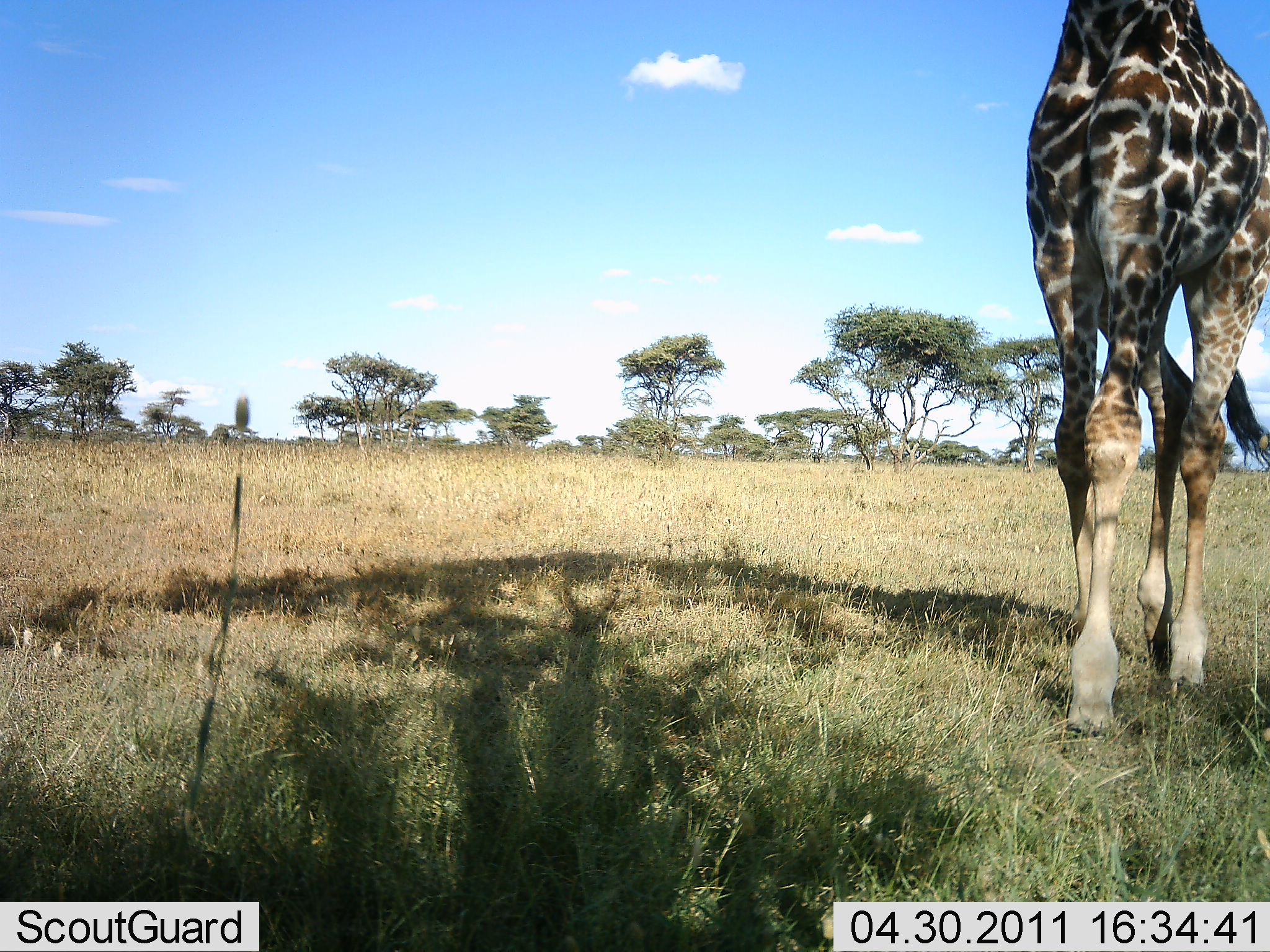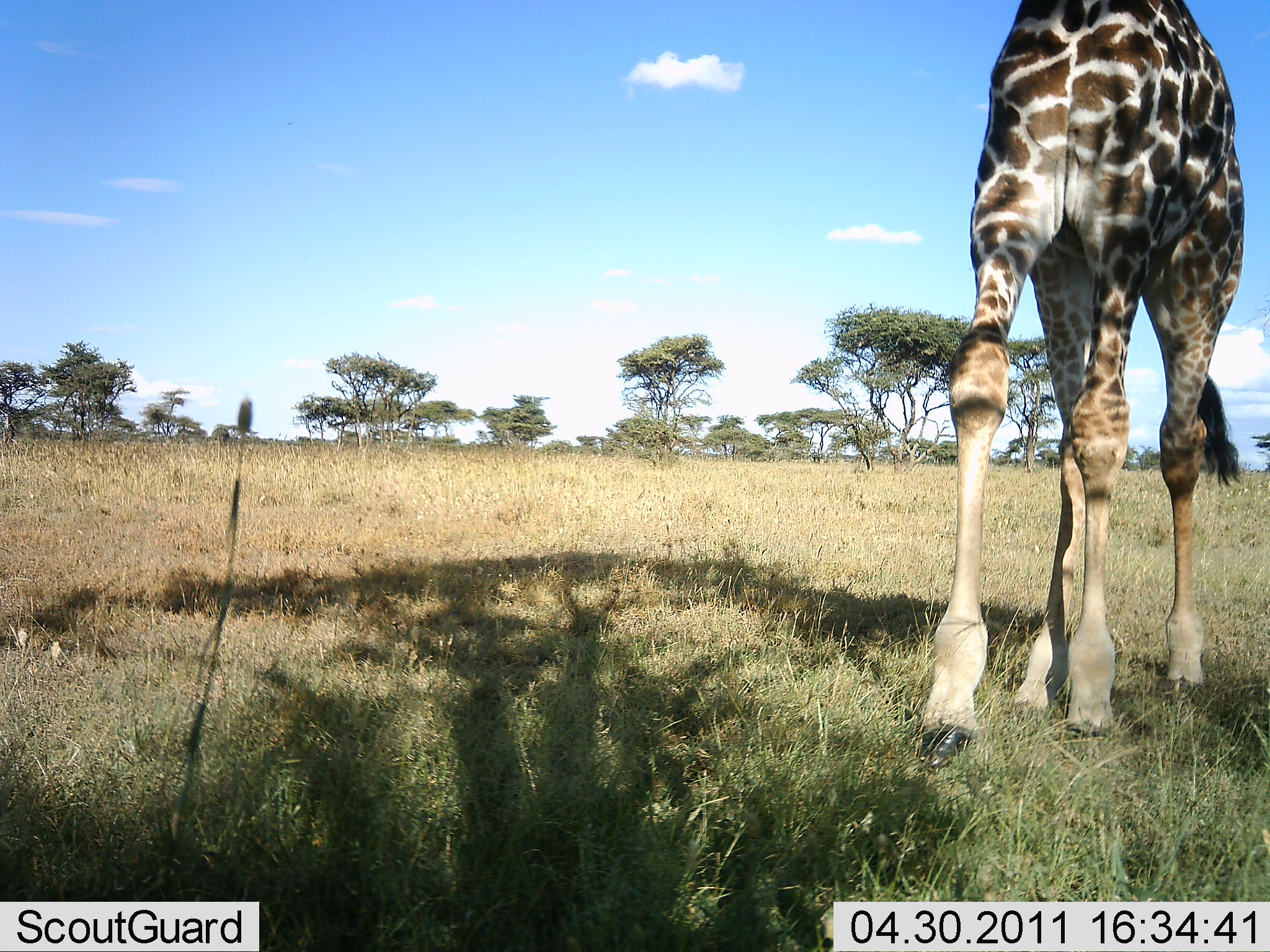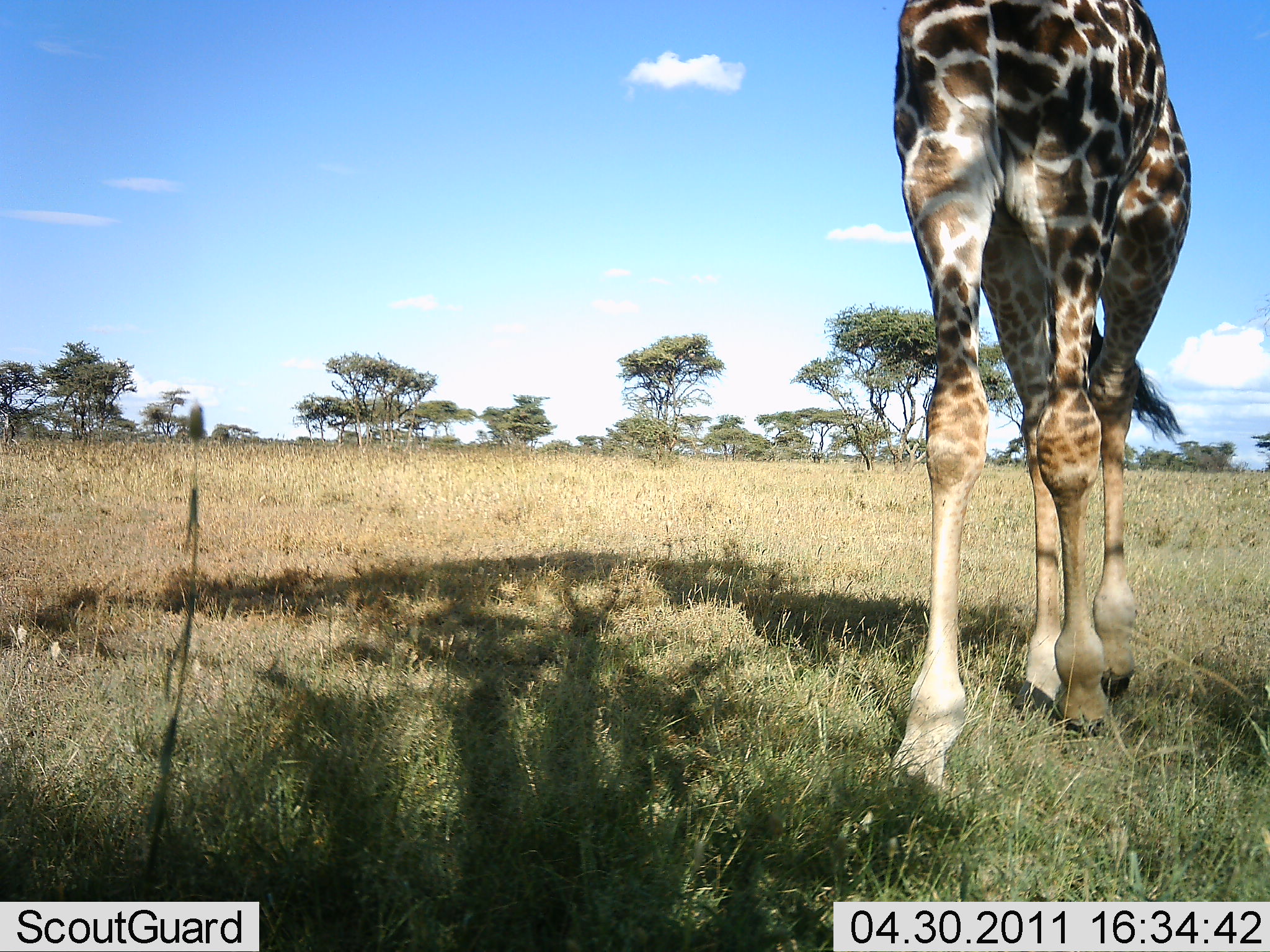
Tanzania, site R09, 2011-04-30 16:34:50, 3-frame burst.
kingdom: Animalia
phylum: Chordata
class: Mammalia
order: Artiodactyla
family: Giraffidae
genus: Giraffa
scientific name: Giraffa camelopardalis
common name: giraffe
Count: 1.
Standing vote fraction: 29%.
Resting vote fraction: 0%.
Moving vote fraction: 86%.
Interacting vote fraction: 0%.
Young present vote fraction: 0%.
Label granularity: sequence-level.